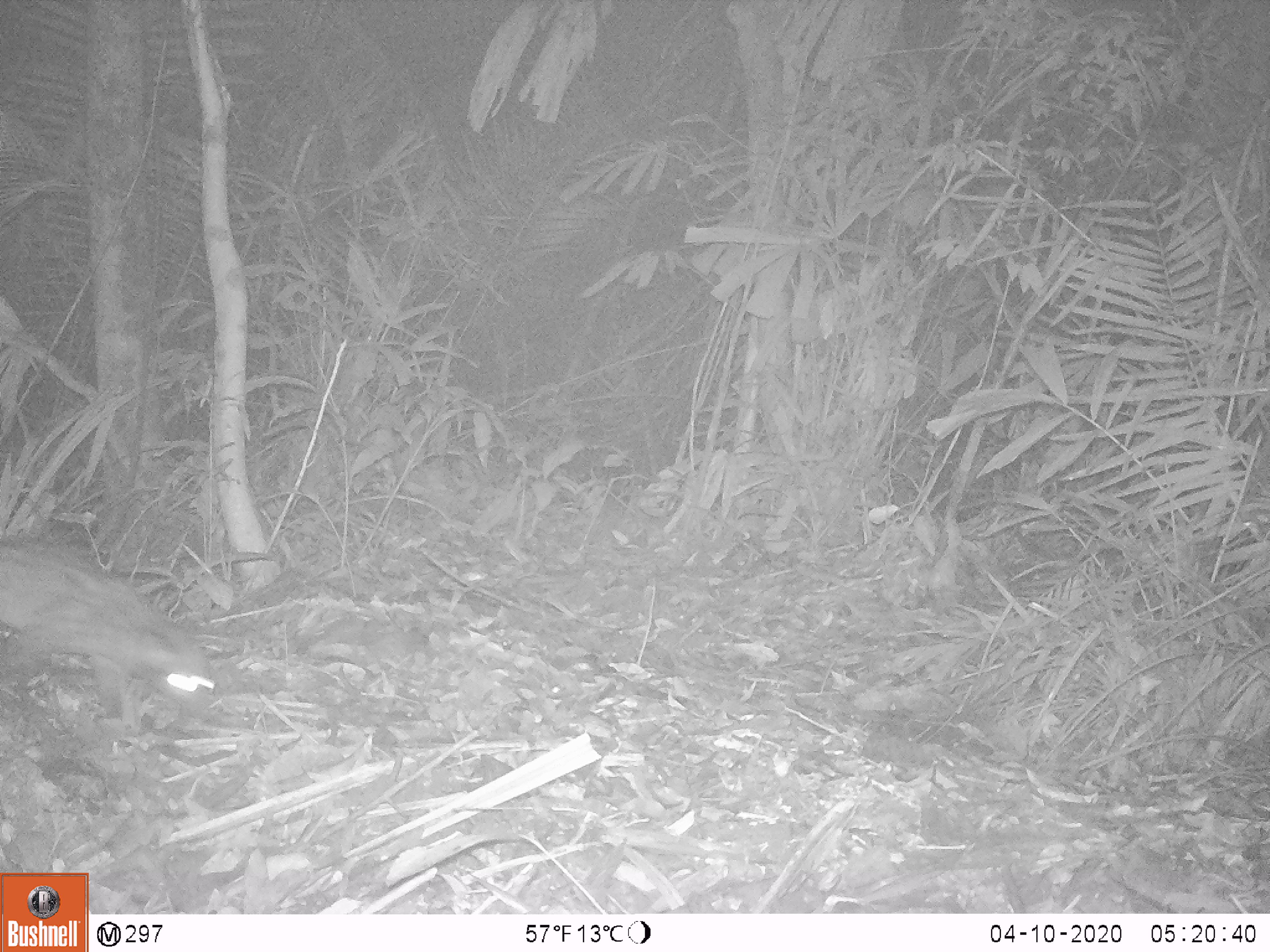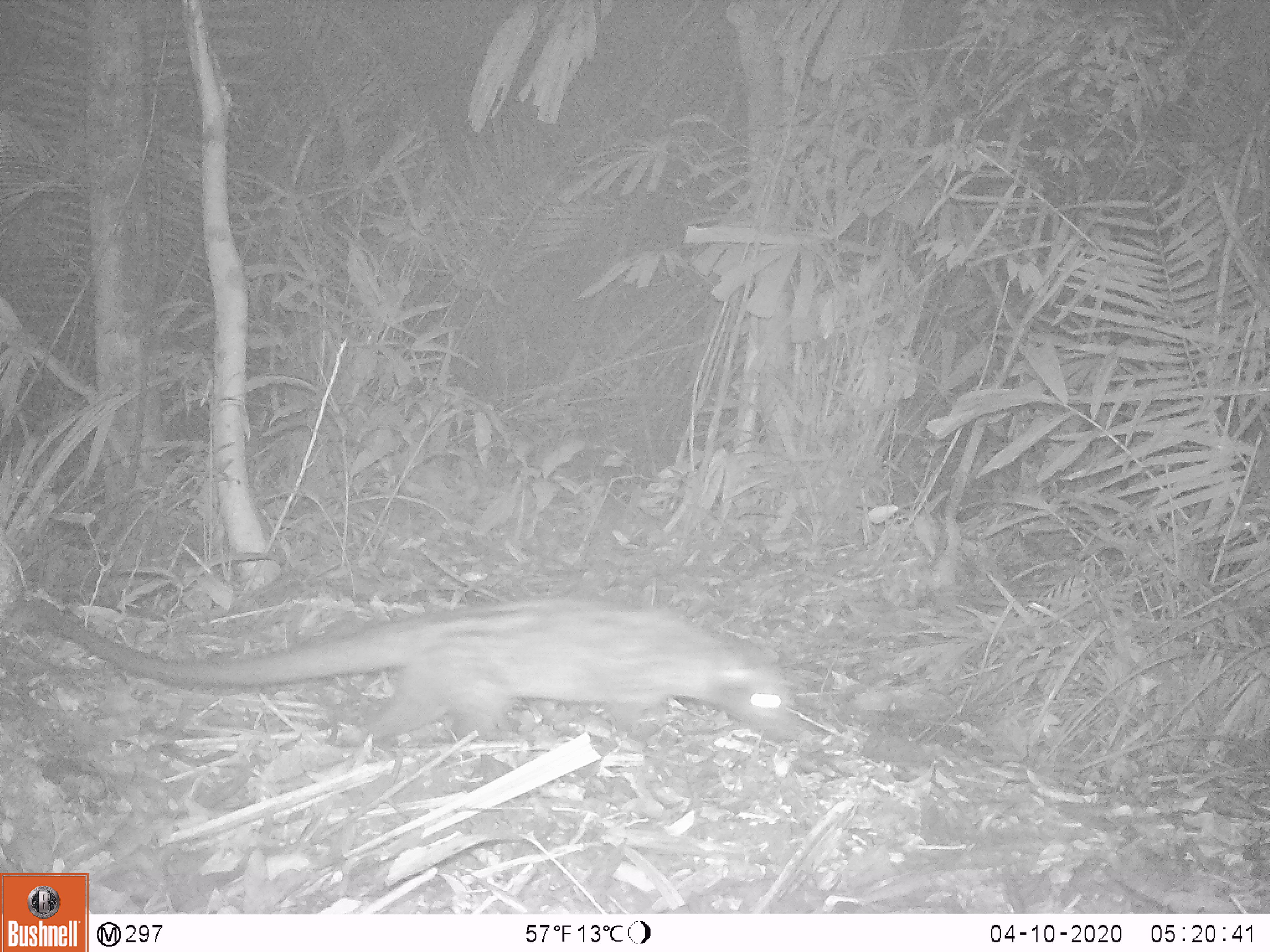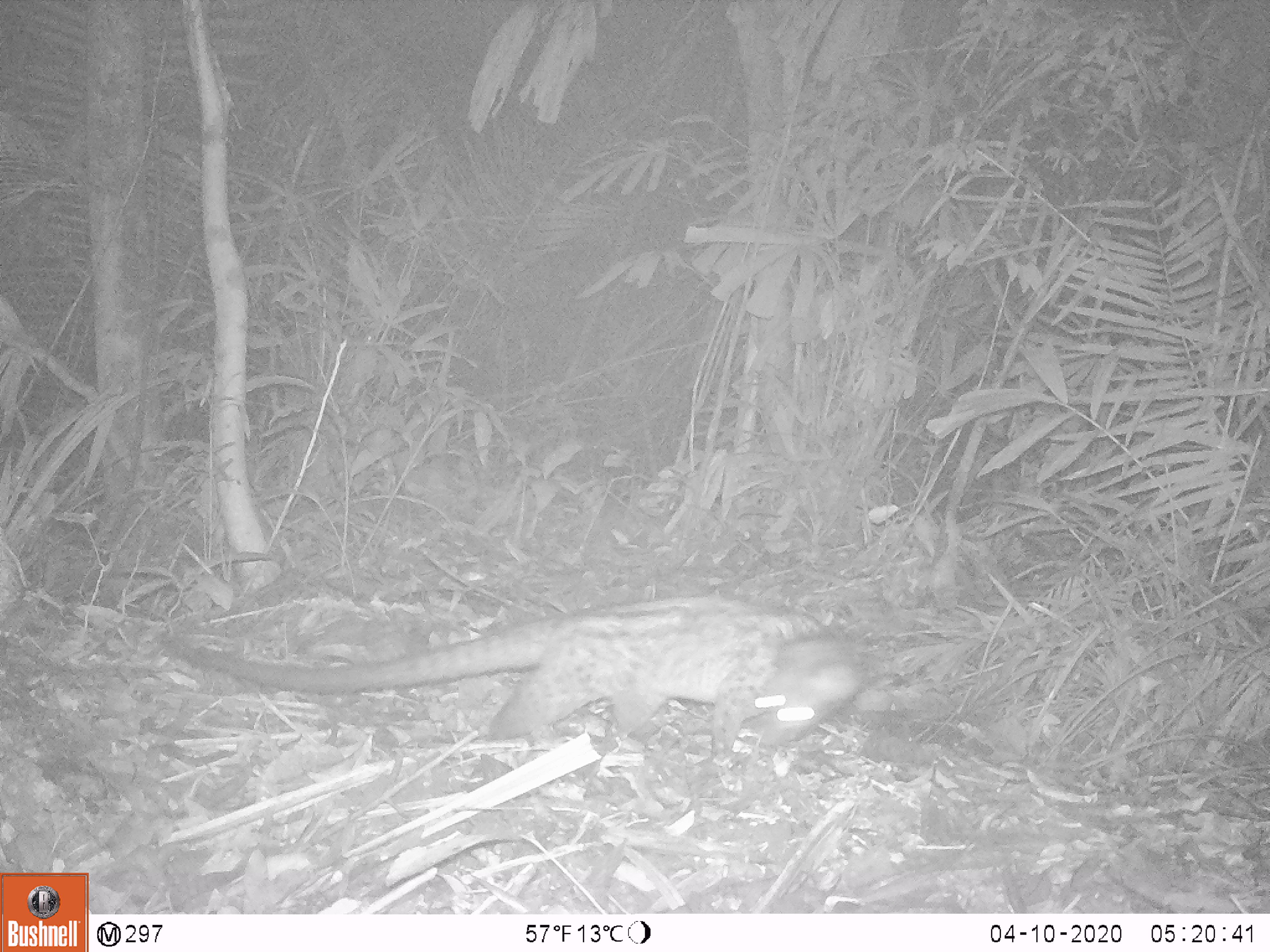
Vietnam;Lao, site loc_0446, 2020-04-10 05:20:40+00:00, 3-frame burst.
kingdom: Animalia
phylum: Chordata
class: Mammalia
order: Carnivora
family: Viverridae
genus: Paradoxurus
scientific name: Paradoxurus hermaphroditus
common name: common palm civet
Common palm civet (Paradoxurus hermaphroditus). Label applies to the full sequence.